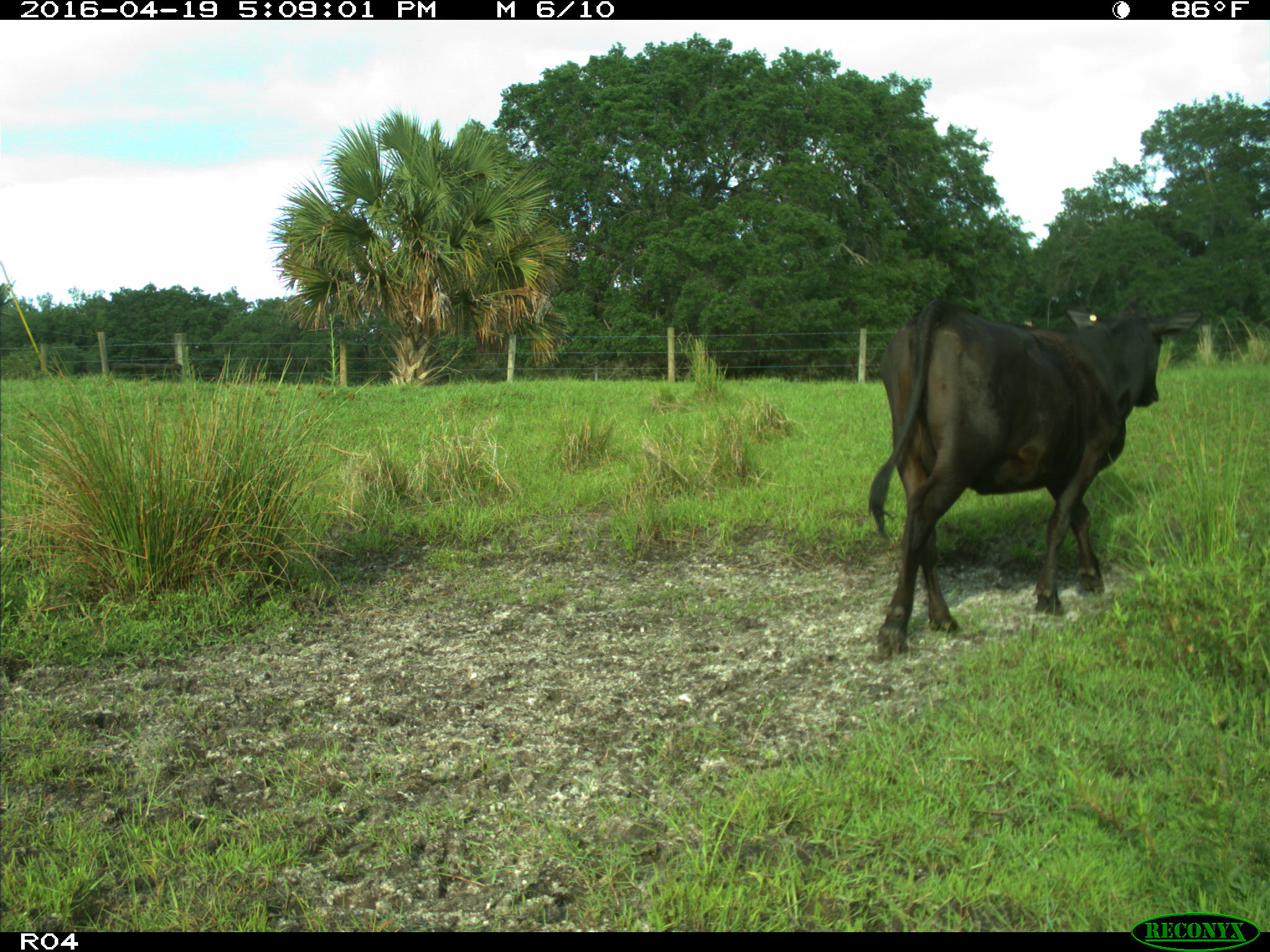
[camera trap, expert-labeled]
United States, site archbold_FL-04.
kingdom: Animalia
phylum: Chordata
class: Mammalia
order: Artiodactyla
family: Bovidae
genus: Bos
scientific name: Bos taurus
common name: domestic cow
Bos taurus (domestic cow).